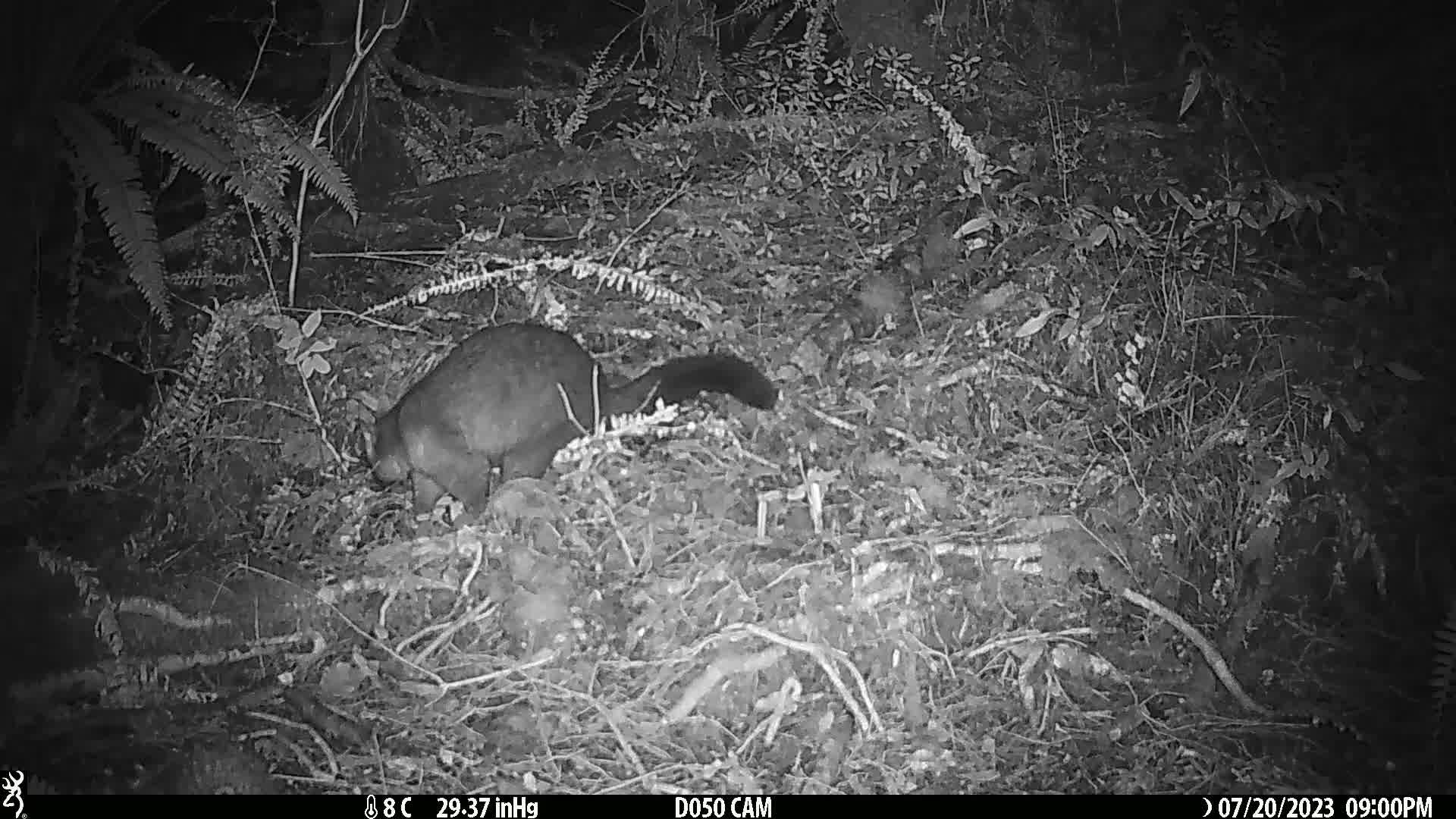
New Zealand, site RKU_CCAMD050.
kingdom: Animalia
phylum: Chordata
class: Mammalia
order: Diprotodontia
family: Phalangeridae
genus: Trichosurus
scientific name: Trichosurus vulpecula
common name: common brushtail possum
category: possum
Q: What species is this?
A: Possum (common brushtail possum) (Trichosurus vulpecula).